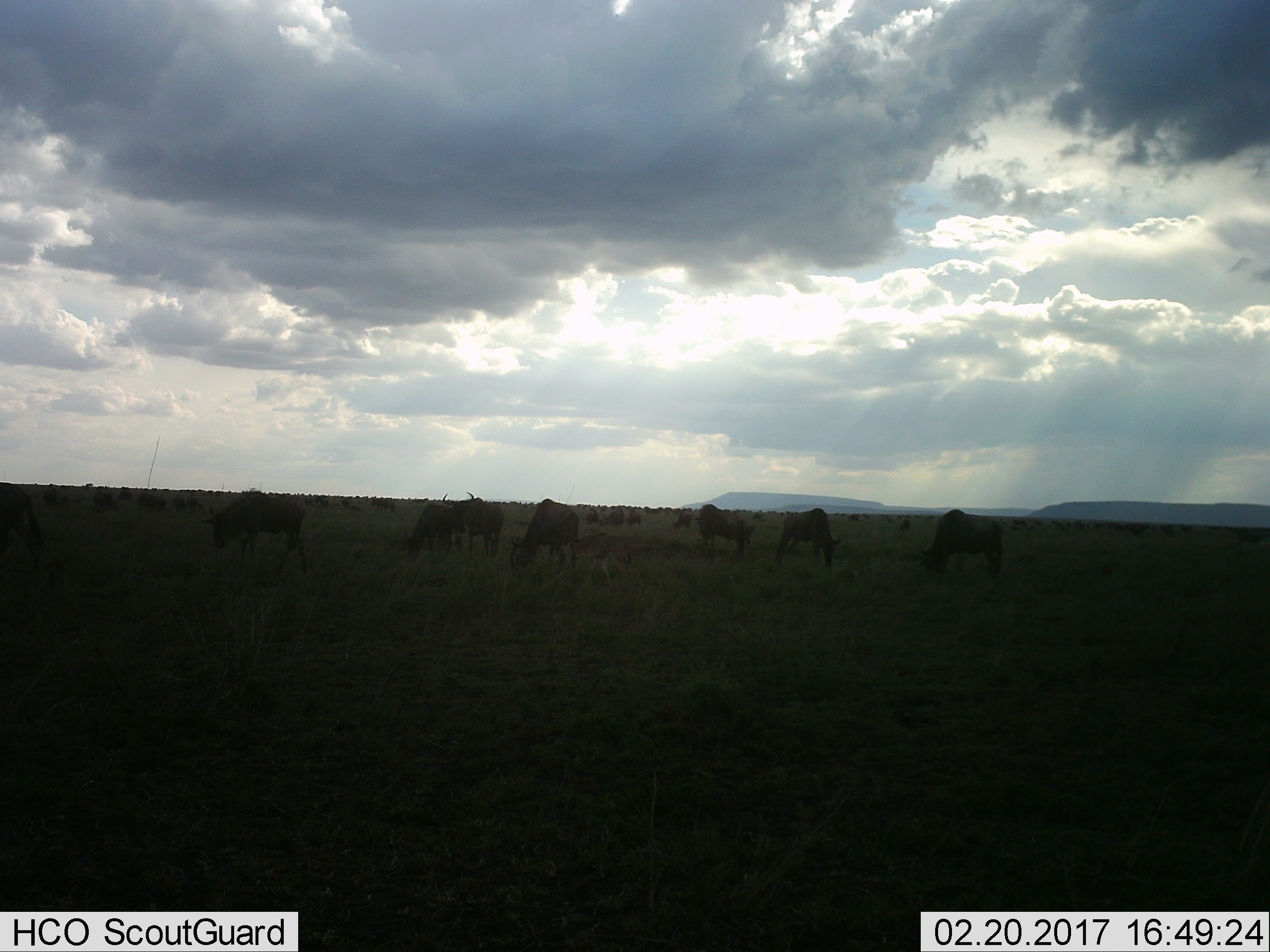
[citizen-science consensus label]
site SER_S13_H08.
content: unidentified animal